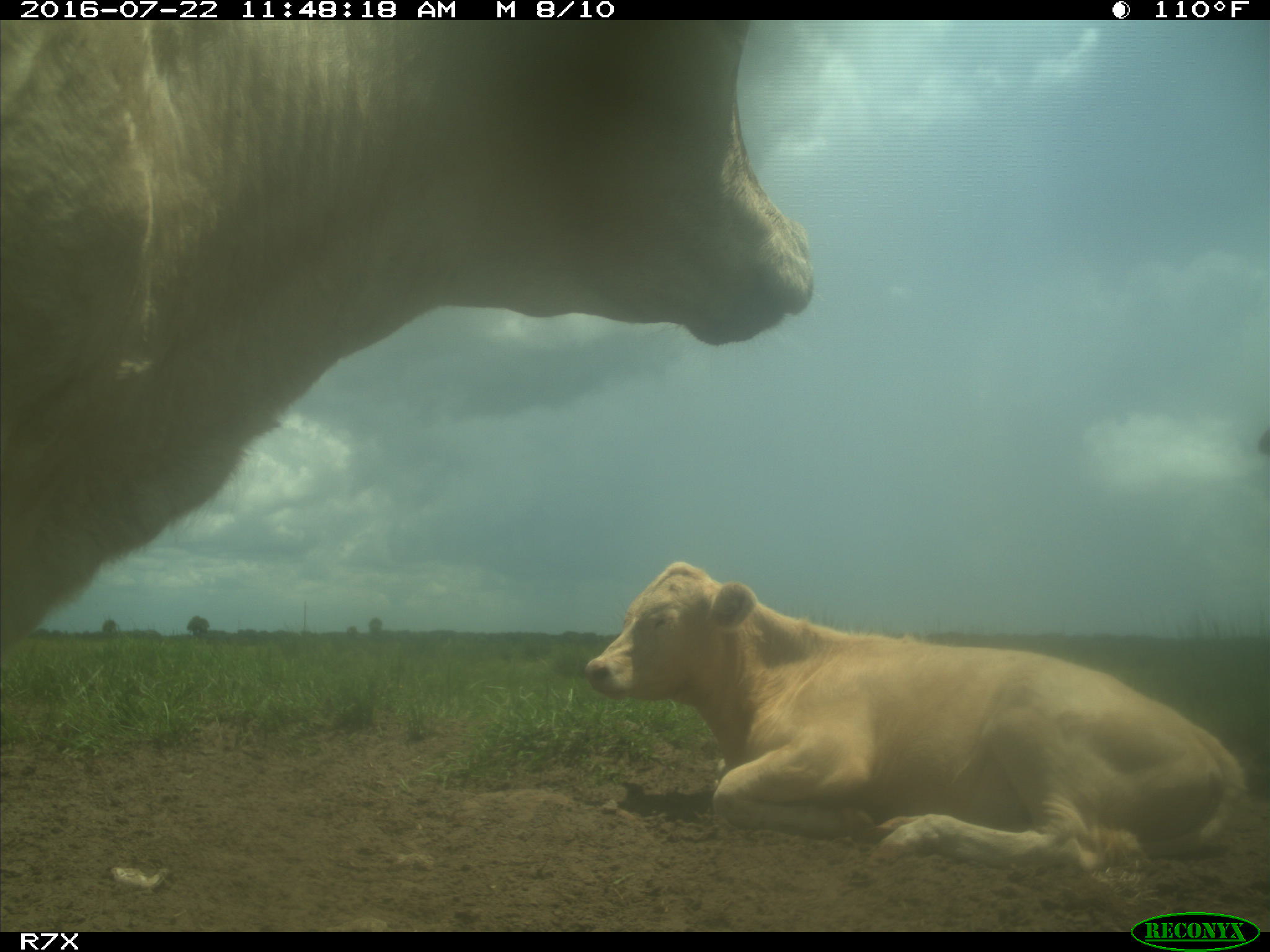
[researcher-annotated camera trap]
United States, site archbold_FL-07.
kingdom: Animalia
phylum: Chordata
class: Mammalia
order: Artiodactyla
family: Bovidae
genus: Bos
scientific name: Bos taurus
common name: domestic cow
Bos taurus (domestic cow).